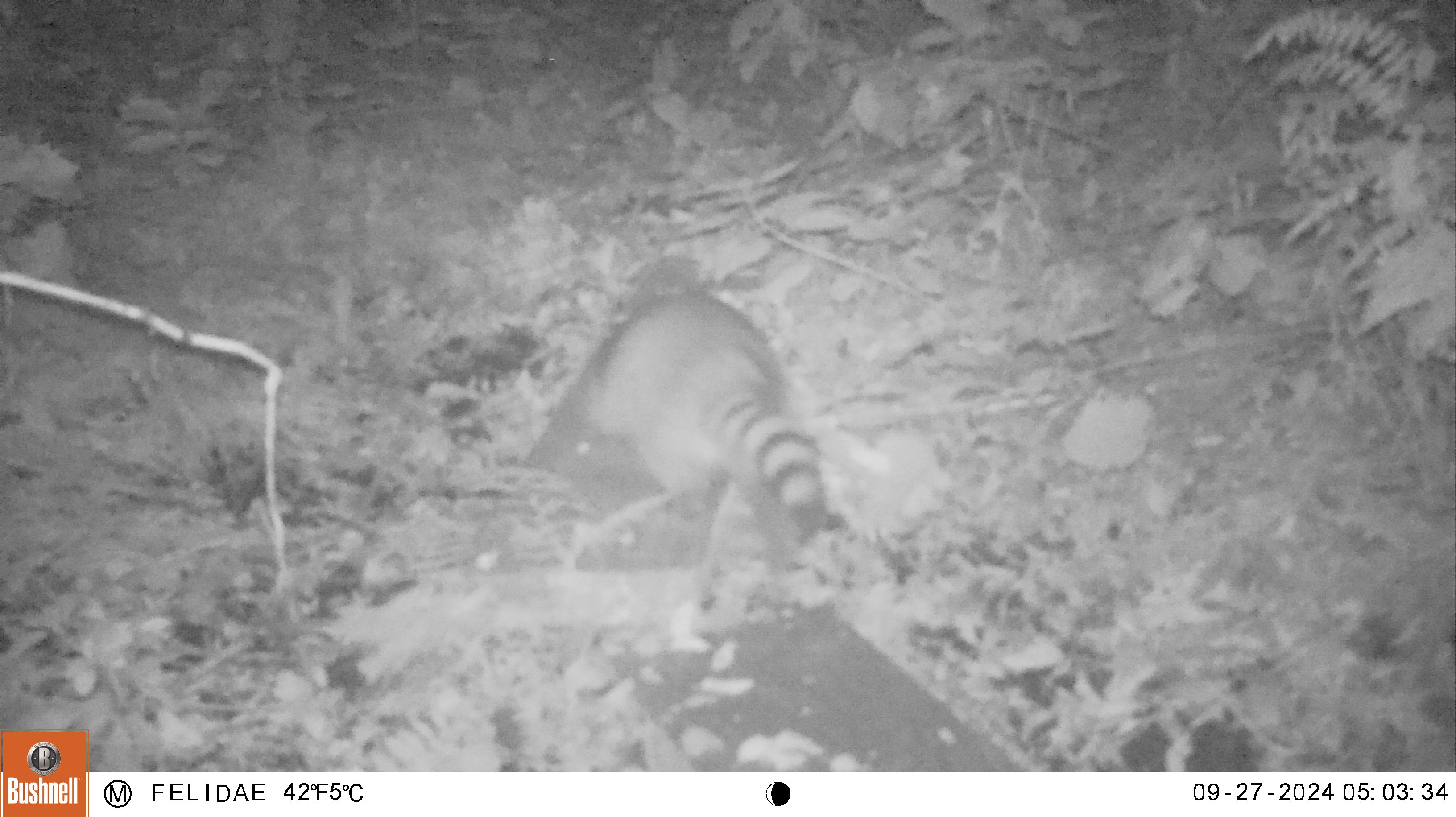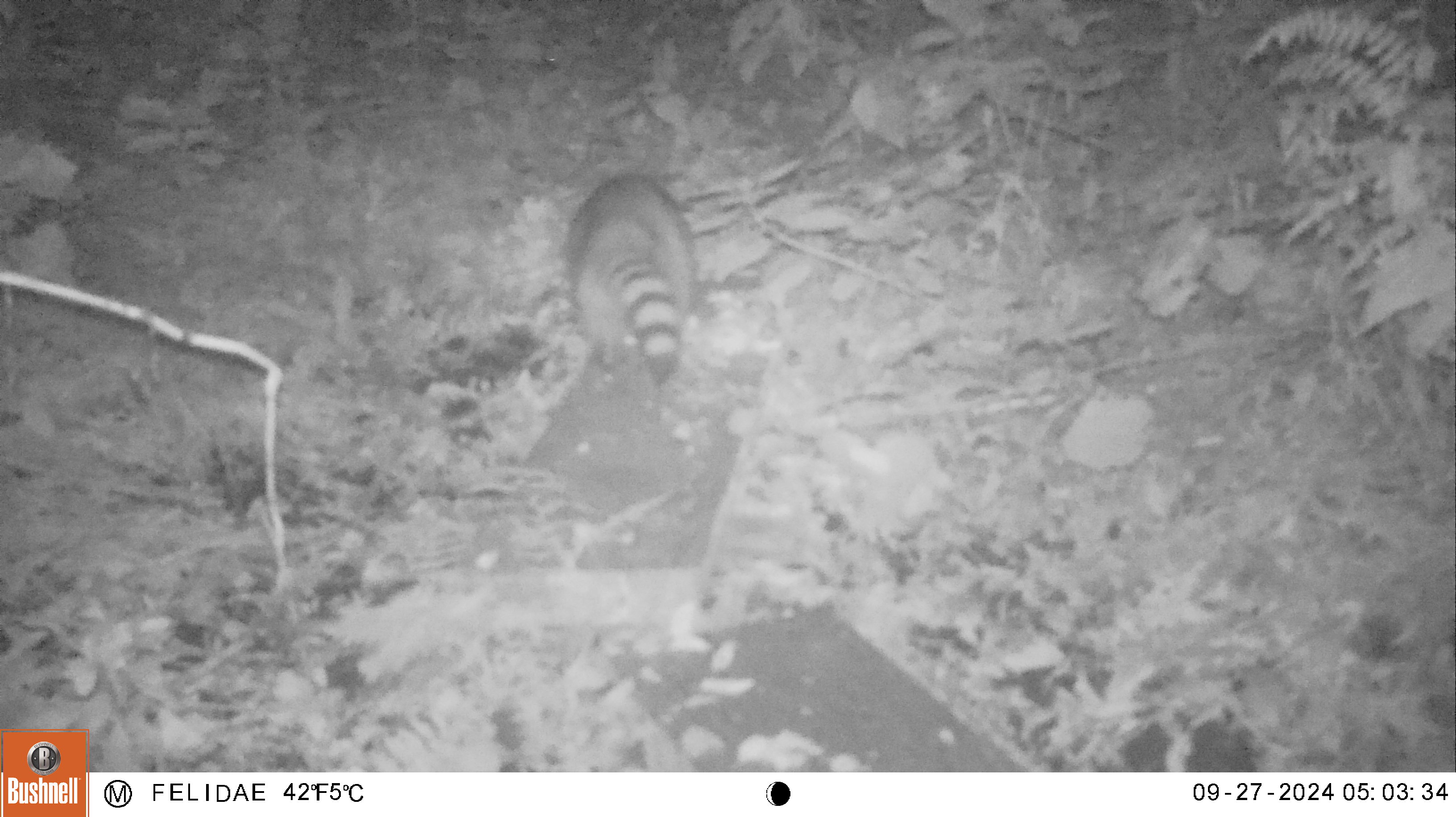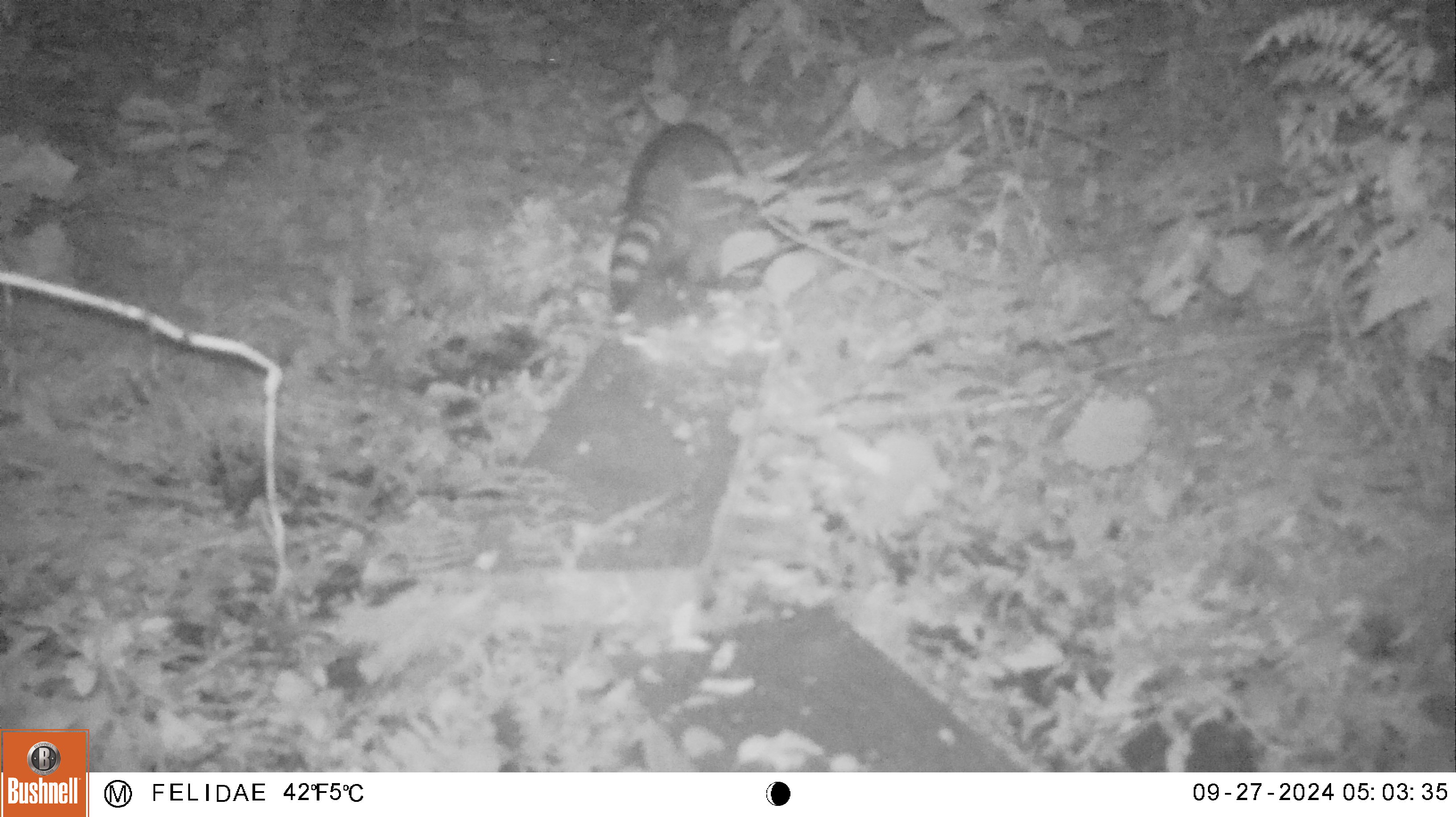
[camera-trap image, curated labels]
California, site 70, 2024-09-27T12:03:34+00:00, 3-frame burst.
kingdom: Animalia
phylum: Chordata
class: Mammalia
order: Carnivora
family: Procyonidae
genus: Procyon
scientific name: Procyon lotor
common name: raccoon